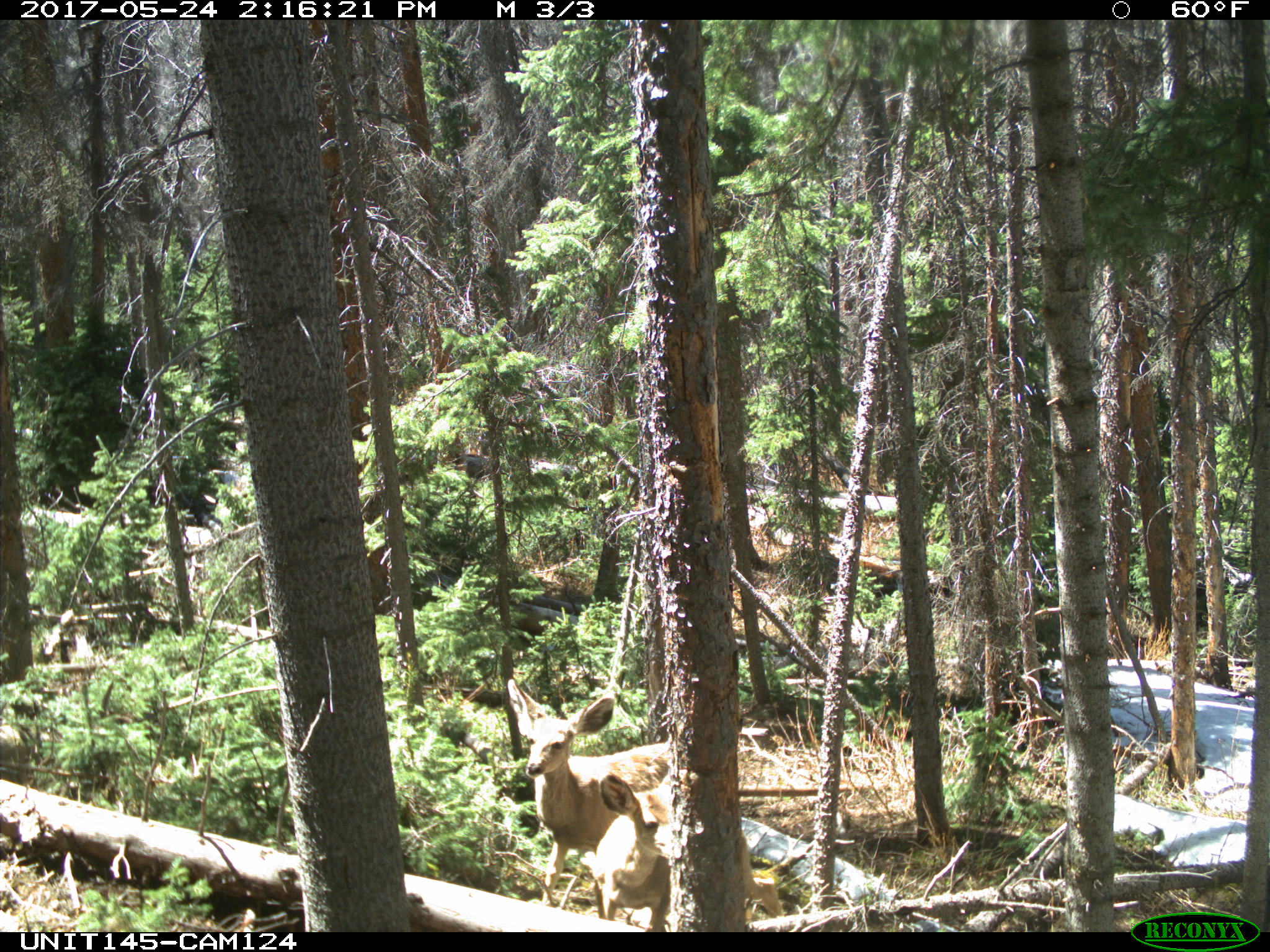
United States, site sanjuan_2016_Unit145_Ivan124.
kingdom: Animalia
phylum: Chordata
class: Mammalia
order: Artiodactyla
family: Cervidae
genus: Odocoileus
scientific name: Odocoileus hemionus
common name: mule deer